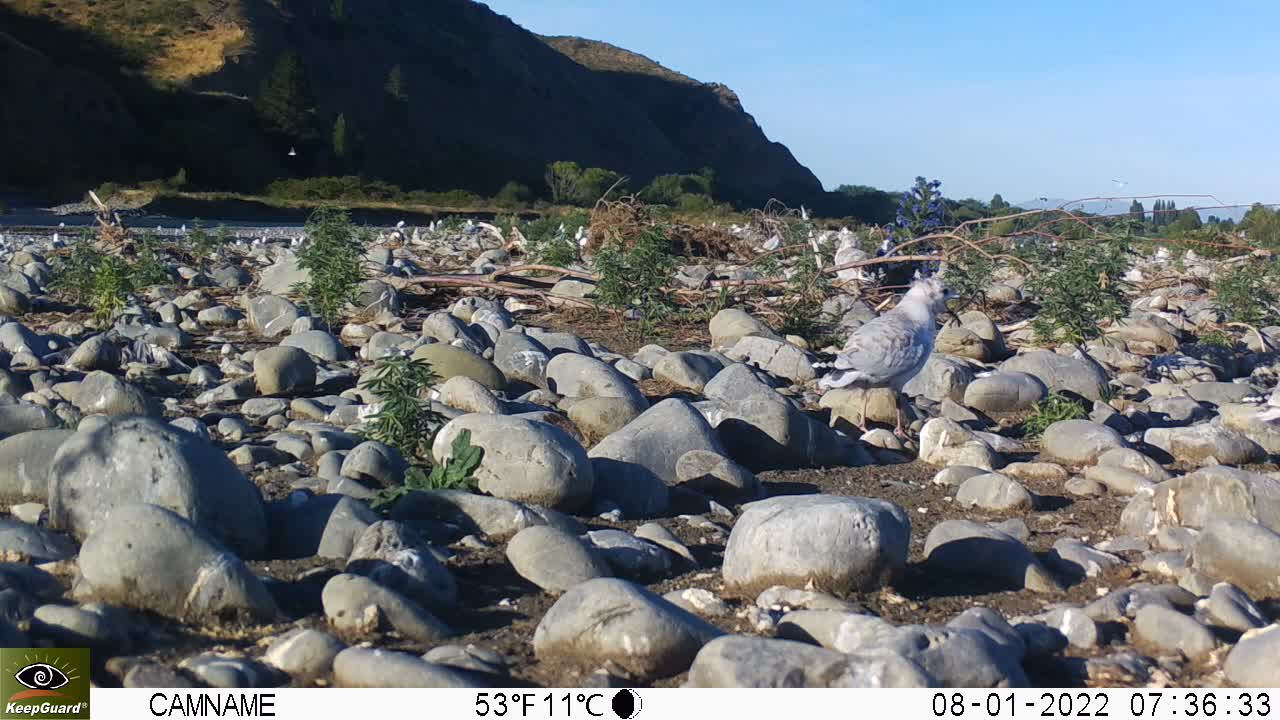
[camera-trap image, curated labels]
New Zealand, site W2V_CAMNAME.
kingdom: Animalia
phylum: Chordata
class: Aves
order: Charadriiformes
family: Laridae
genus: Chroicocephalus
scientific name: Chroicocephalus bulleri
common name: black-billed gull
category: black billed gull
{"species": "black billed gull (black-billed gull) (Chroicocephalus bulleri)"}